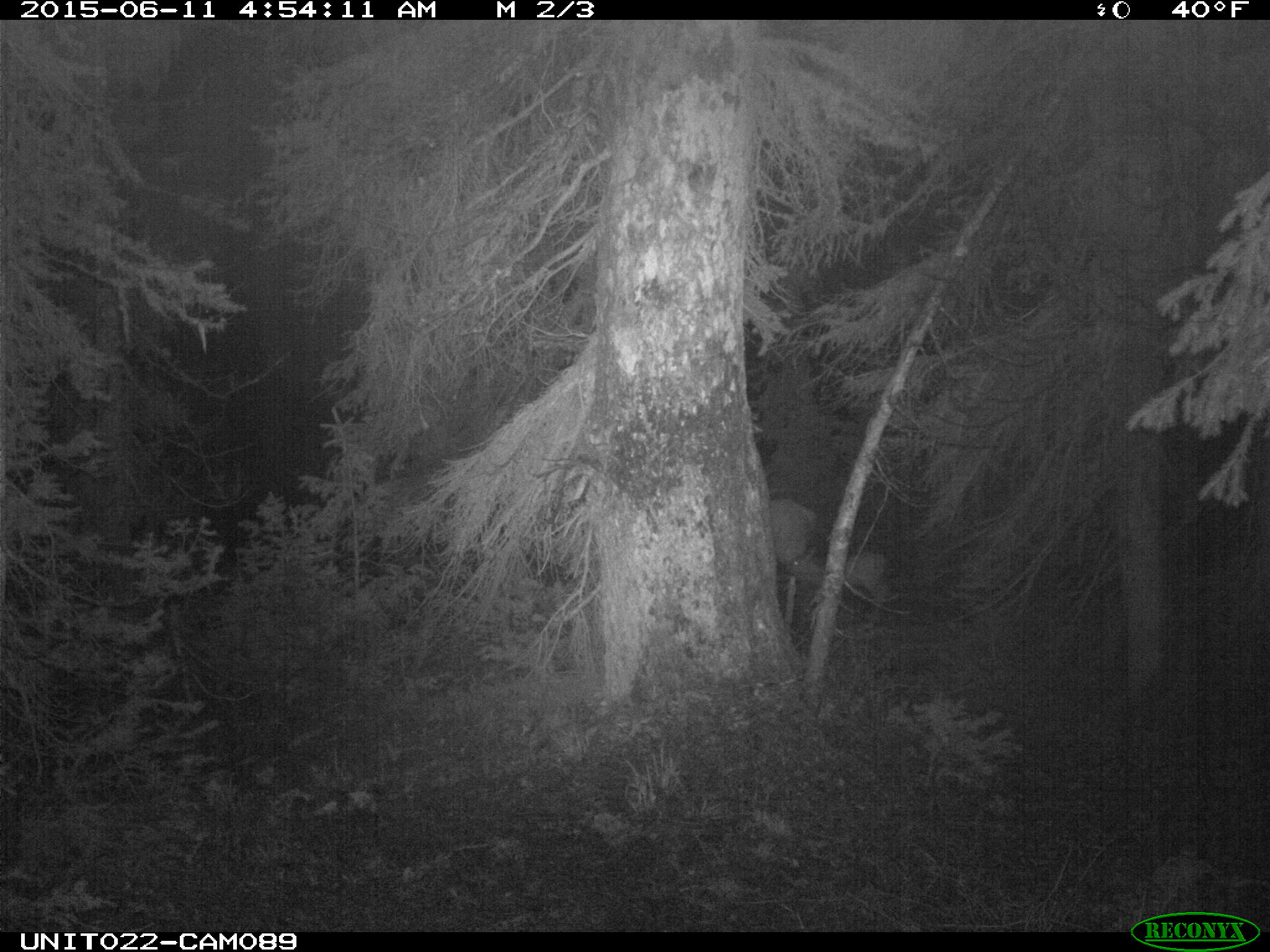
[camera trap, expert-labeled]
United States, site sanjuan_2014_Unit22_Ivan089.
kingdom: Animalia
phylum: Chordata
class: Mammalia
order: Artiodactyla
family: Cervidae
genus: Cervus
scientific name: Cervus elaphus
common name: red deer